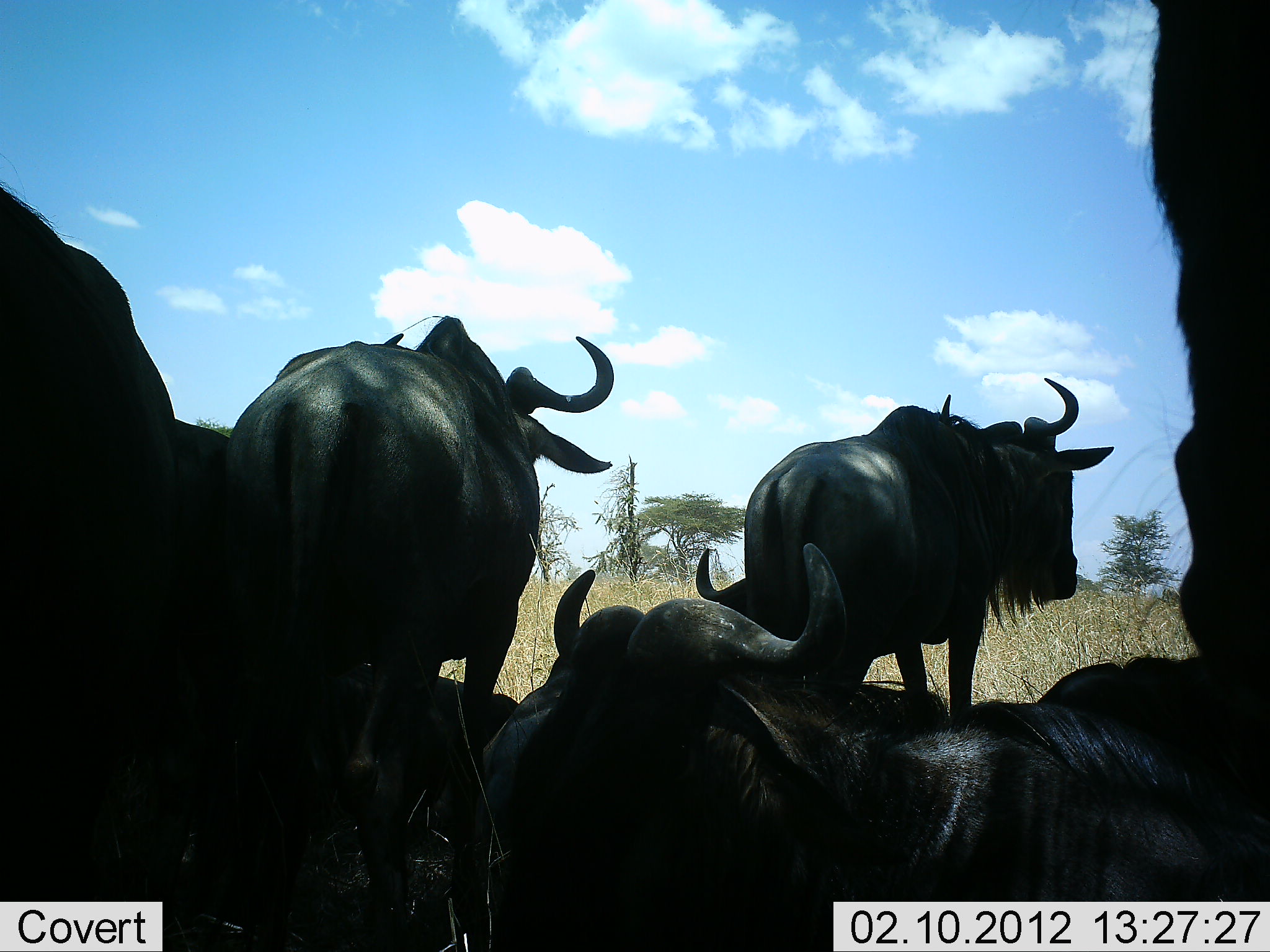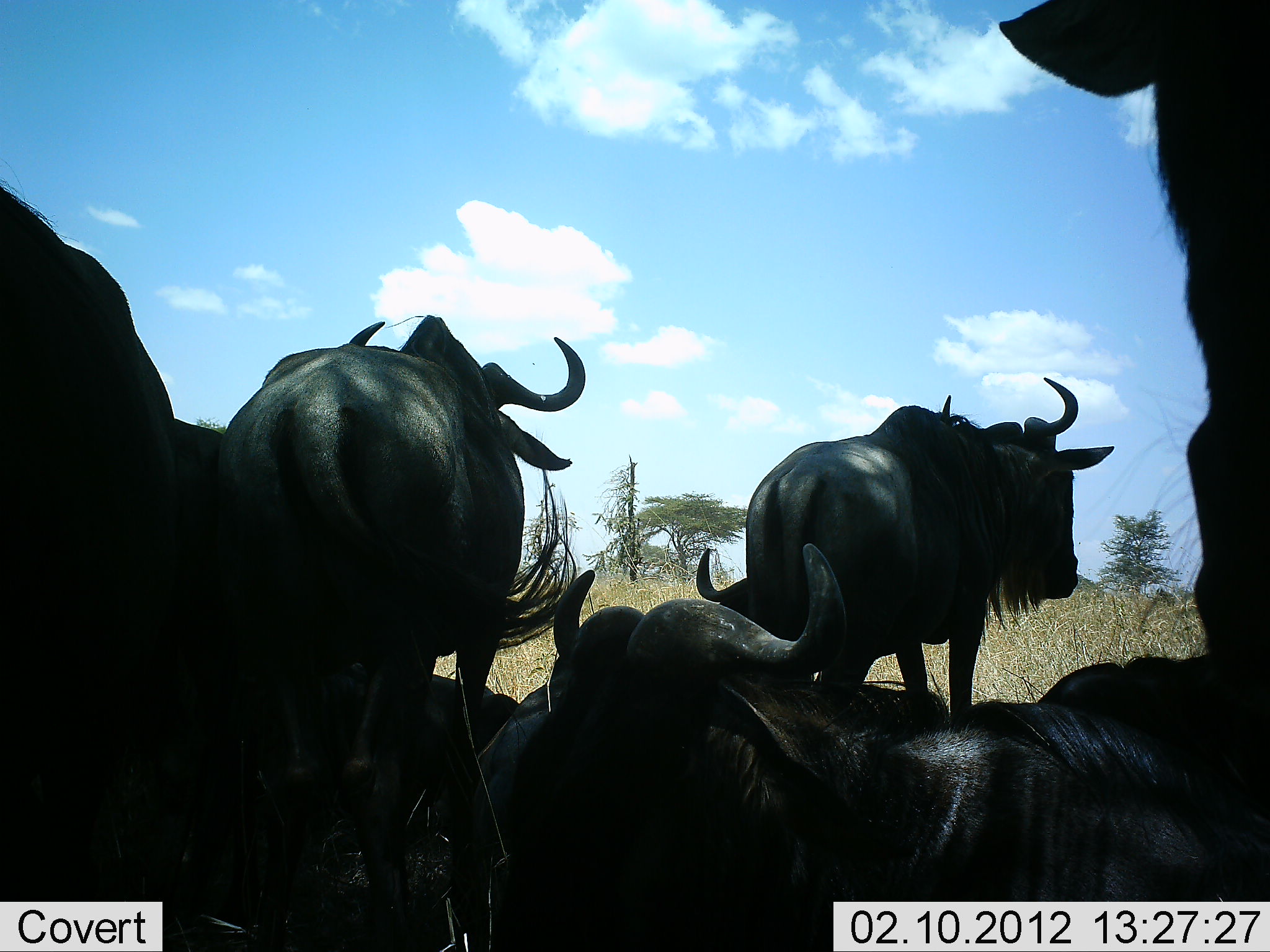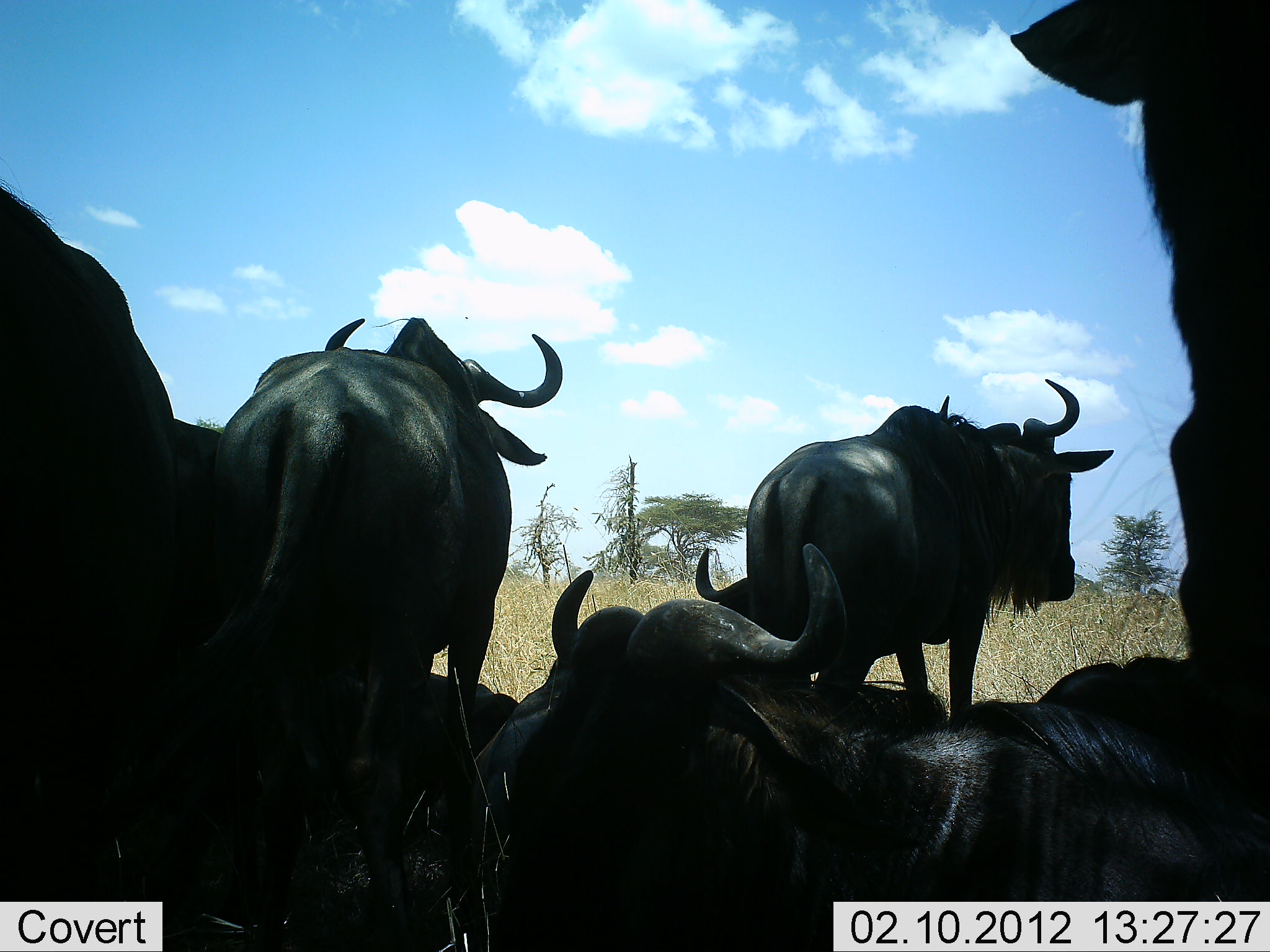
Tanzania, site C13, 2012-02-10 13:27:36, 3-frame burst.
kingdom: Animalia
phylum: Chordata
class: Mammalia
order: Artiodactyla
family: Bovidae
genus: Connochaetes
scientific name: Connochaetes taurinus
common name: blue wildebeest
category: wildebeest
Wildebeest (blue wildebeest) (Connochaetes taurinus), count 7. Behavior (volunteer vote fractions): standing 86%, resting 100%, moving 0%, interacting 7%. Young present (vote fraction): 0%. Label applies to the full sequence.